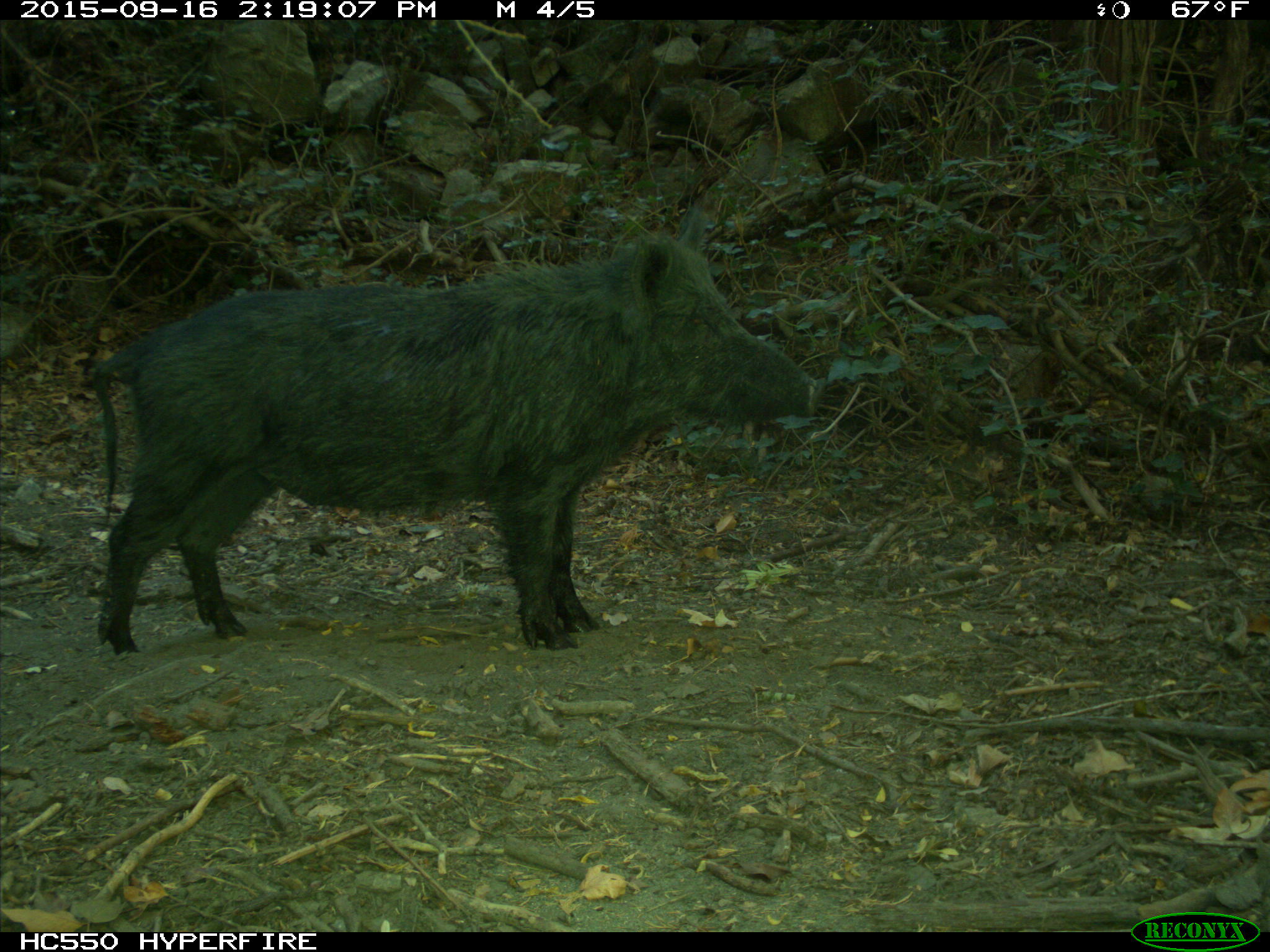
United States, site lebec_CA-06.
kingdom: Animalia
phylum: Chordata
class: Mammalia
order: Artiodactyla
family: Suidae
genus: Sus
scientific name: Sus scrofa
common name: wild boar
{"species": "Sus scrofa (wild boar)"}